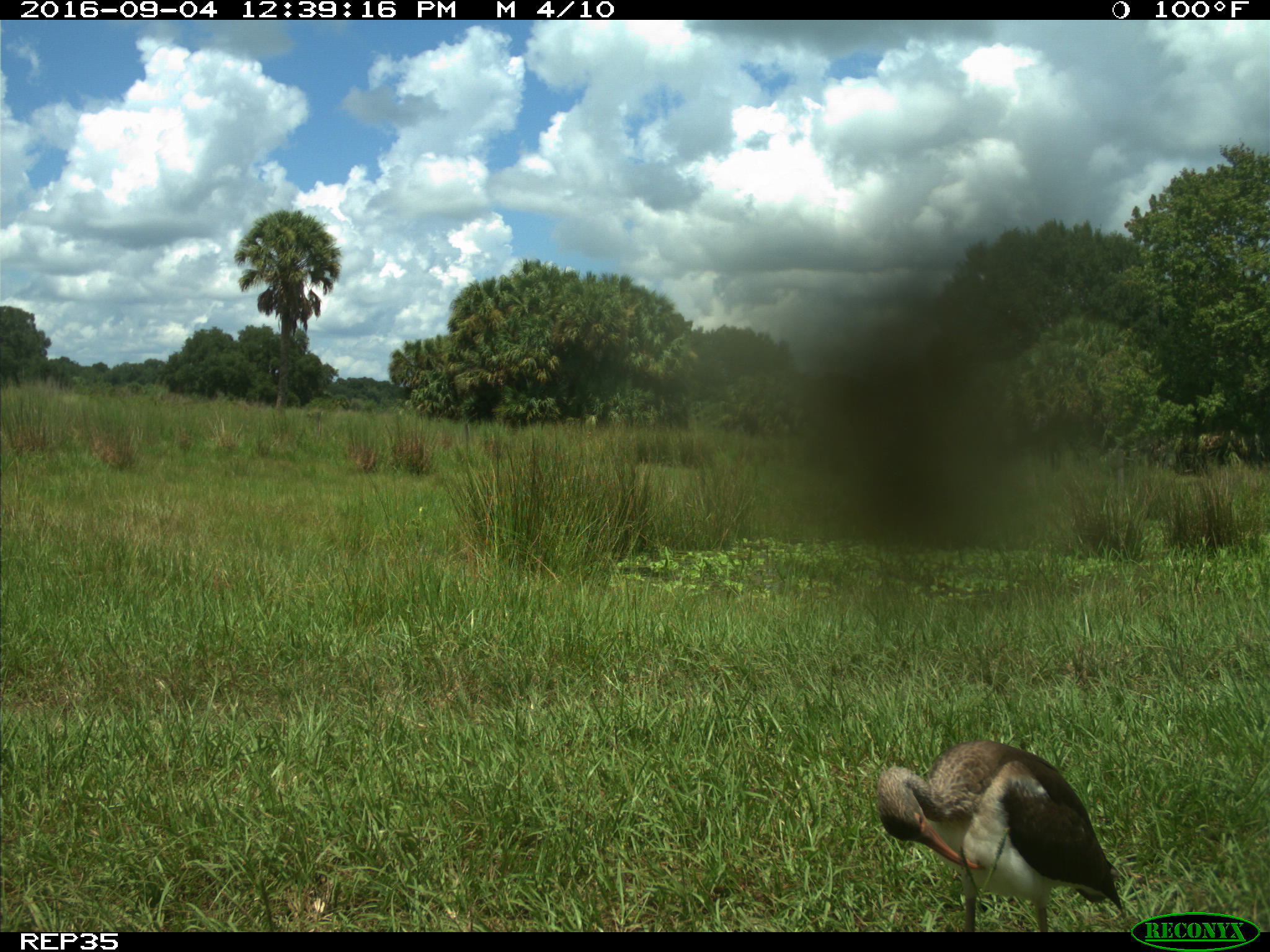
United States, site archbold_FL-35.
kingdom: Animalia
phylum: Chordata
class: Aves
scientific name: Aves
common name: birds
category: unidentified bird